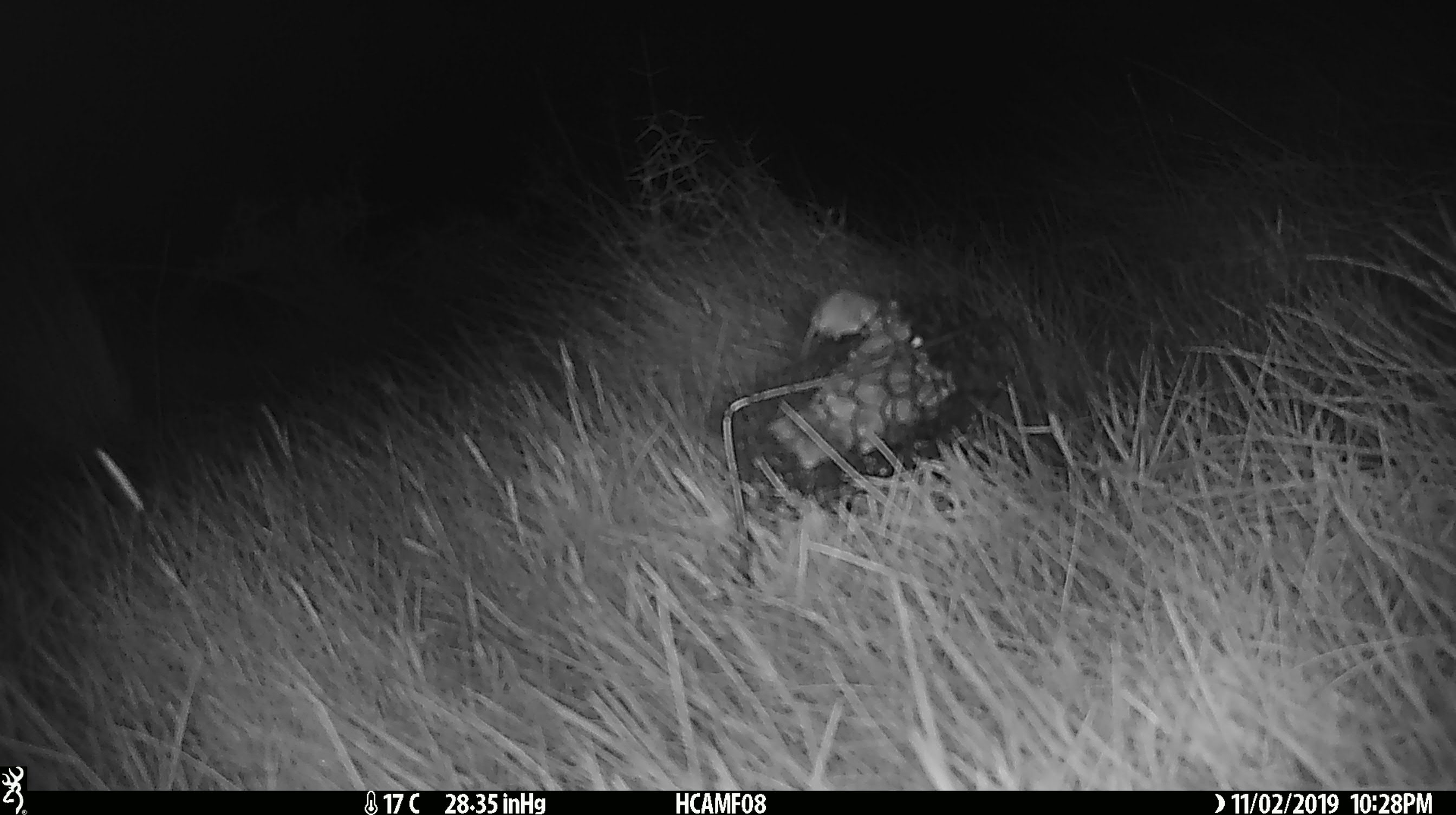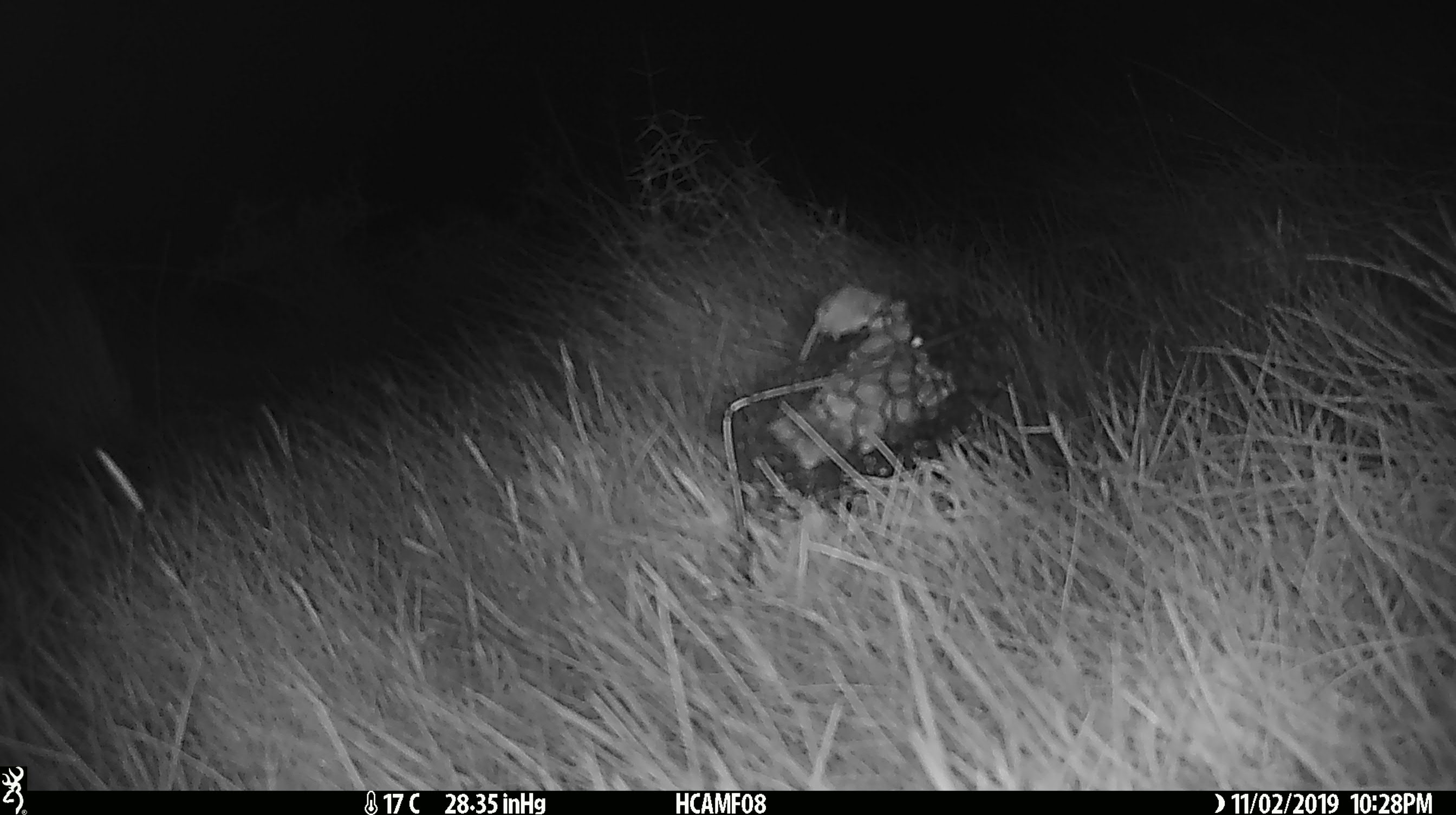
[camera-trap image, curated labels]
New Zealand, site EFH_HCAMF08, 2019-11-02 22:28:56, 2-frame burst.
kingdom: Animalia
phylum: Chordata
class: Mammalia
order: Rodentia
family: Muridae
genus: Mus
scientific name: Mus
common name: mouse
Mouse (Mus).